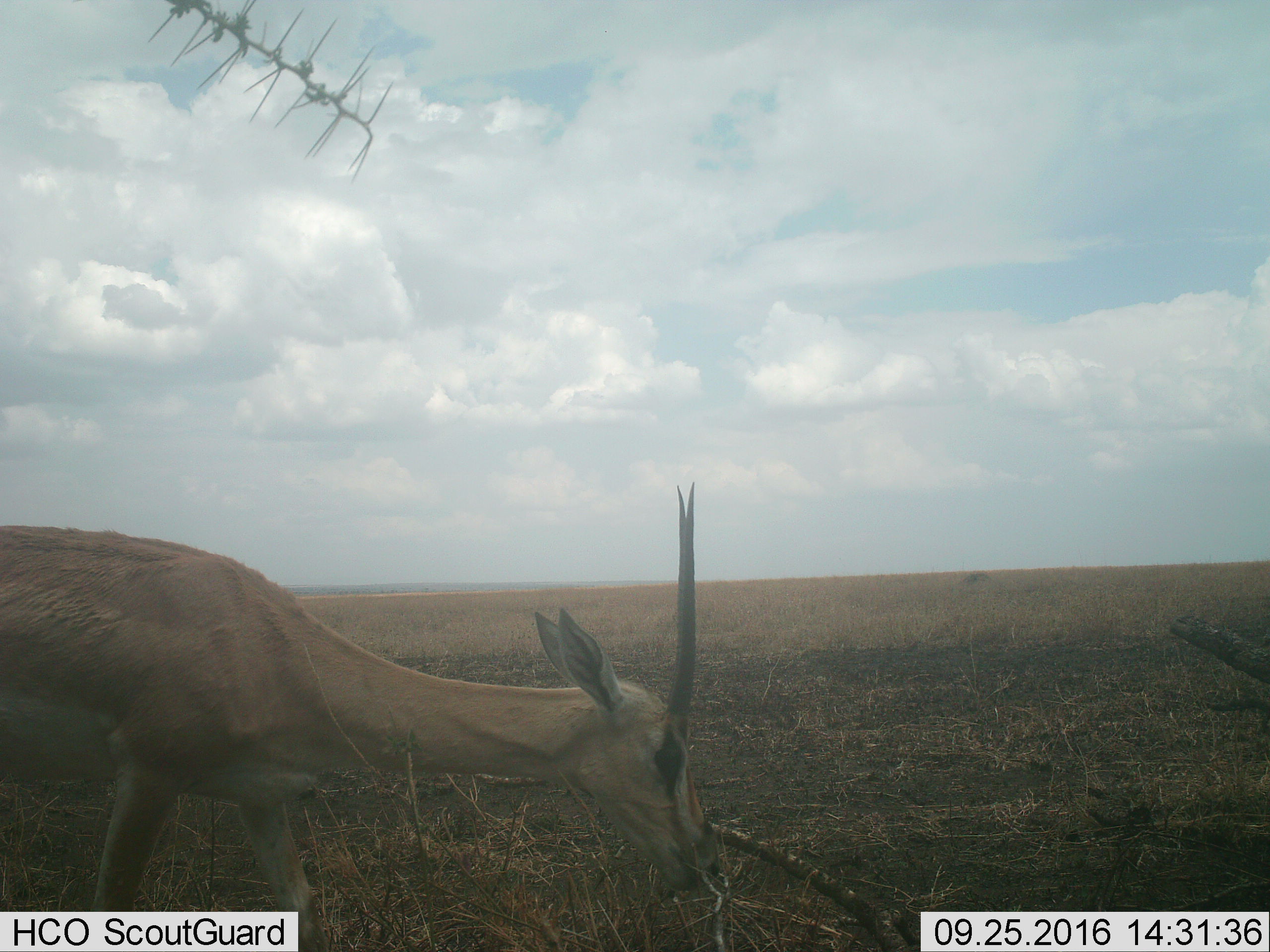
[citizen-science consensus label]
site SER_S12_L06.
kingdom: Animalia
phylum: Chordata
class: Mammalia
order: Artiodactyla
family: Bovidae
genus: Nanger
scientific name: Nanger granti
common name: grant's gazelle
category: gazellegrants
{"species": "gazellegrants (grant's gazelle) (Nanger granti)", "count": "1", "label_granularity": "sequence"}